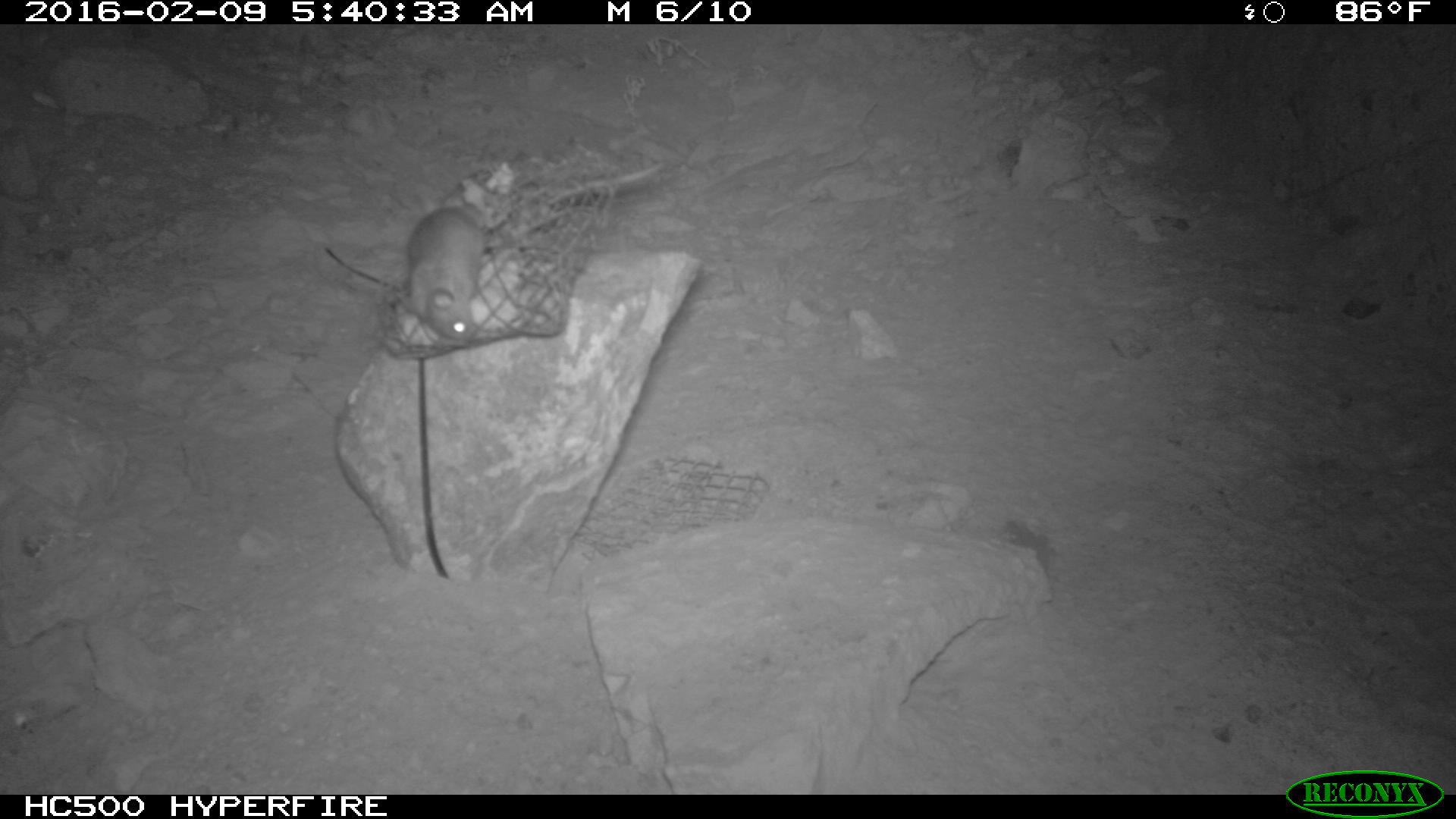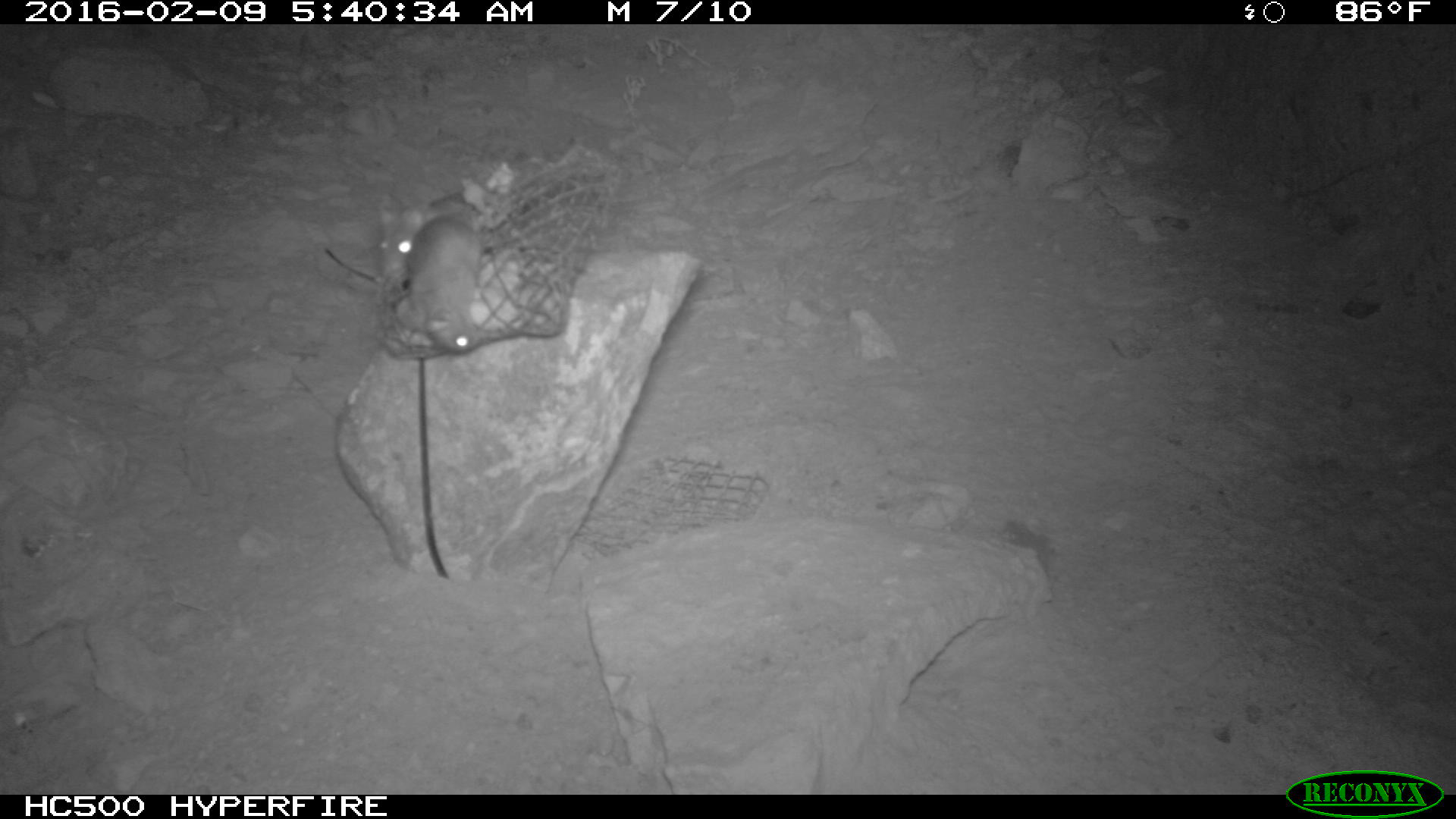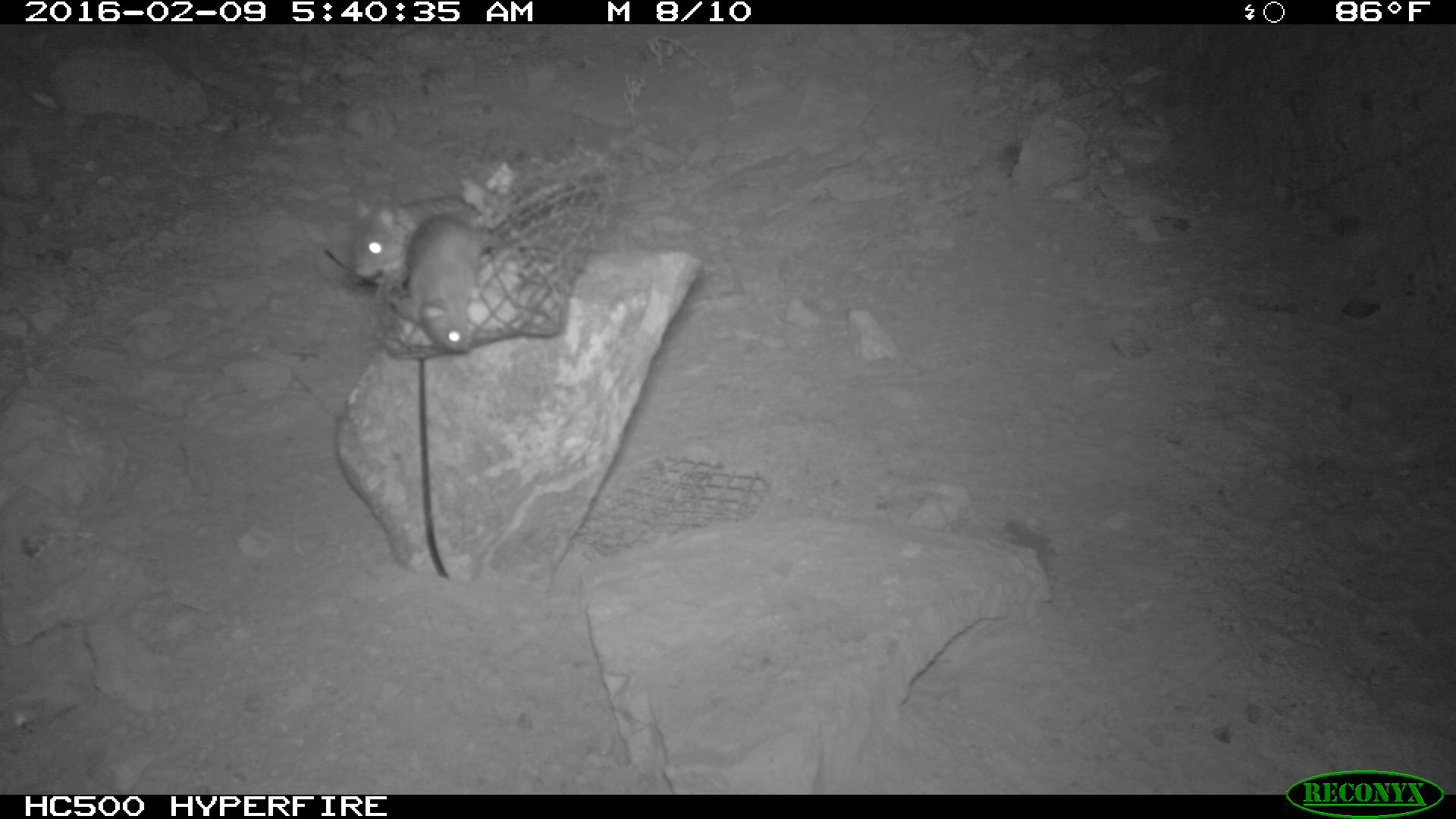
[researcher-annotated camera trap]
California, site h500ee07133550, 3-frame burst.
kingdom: Animalia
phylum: Chordata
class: Mammalia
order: Rodentia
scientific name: Rodentia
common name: rodent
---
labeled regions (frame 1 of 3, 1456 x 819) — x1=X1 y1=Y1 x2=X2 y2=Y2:
rodent: x1=419 y1=151 x2=663 y2=231; x1=396 y1=190 x2=497 y2=341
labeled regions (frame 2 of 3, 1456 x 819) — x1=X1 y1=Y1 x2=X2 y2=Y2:
rodent: x1=378 y1=184 x2=489 y2=287; x1=414 y1=212 x2=479 y2=349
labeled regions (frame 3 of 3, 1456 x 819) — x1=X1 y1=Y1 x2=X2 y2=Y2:
rodent: x1=394 y1=216 x2=494 y2=351; x1=350 y1=192 x2=470 y2=298